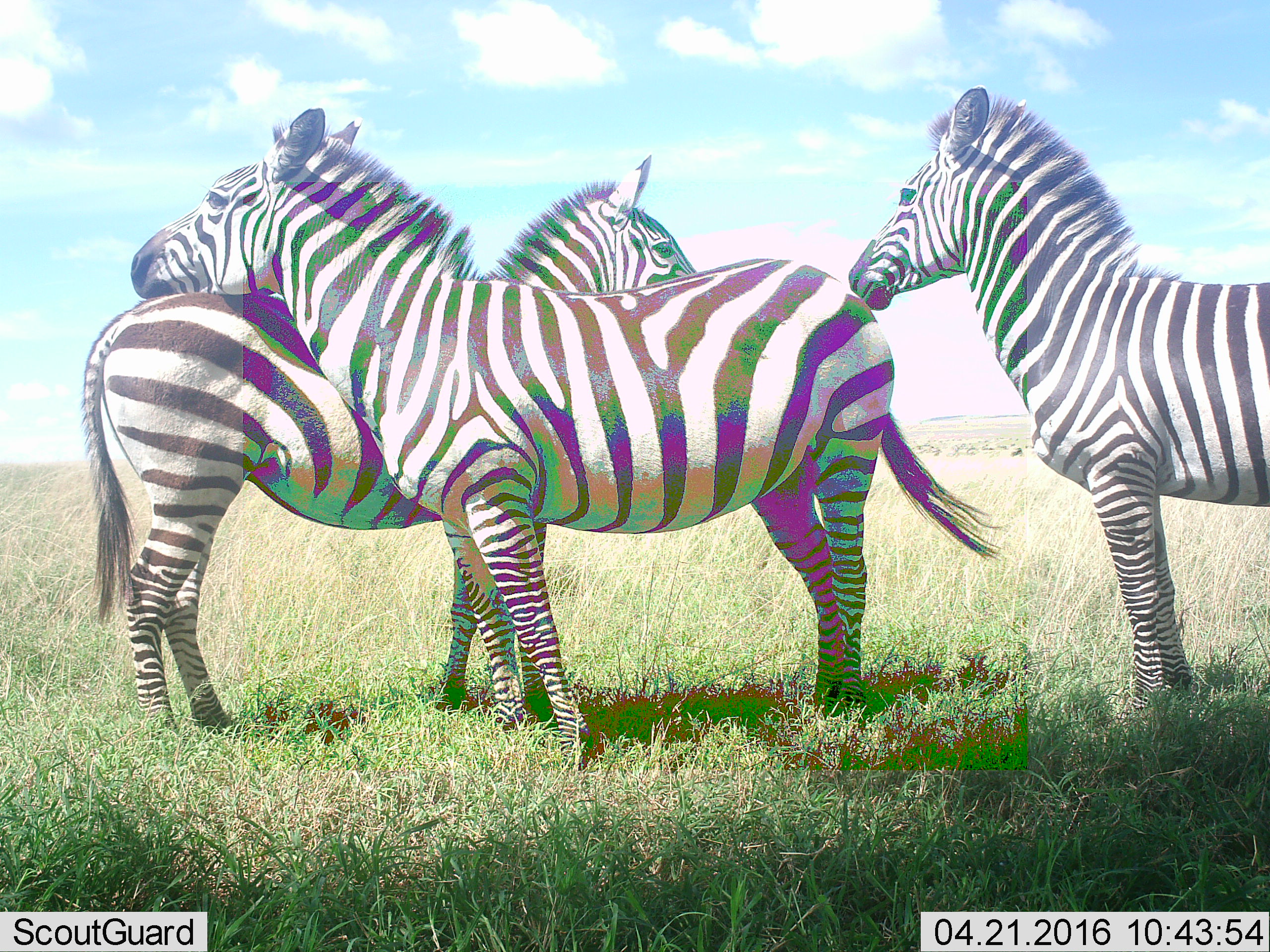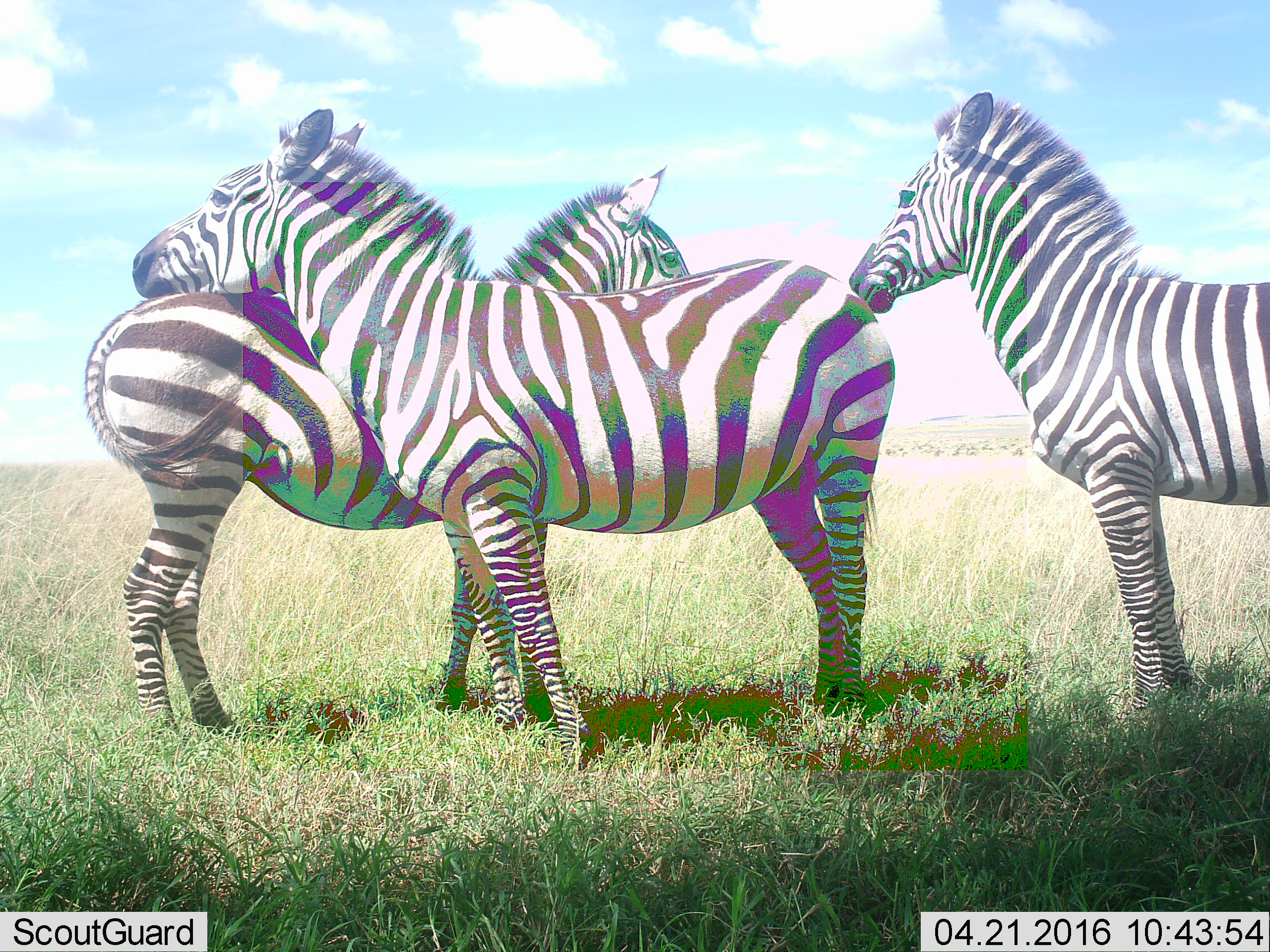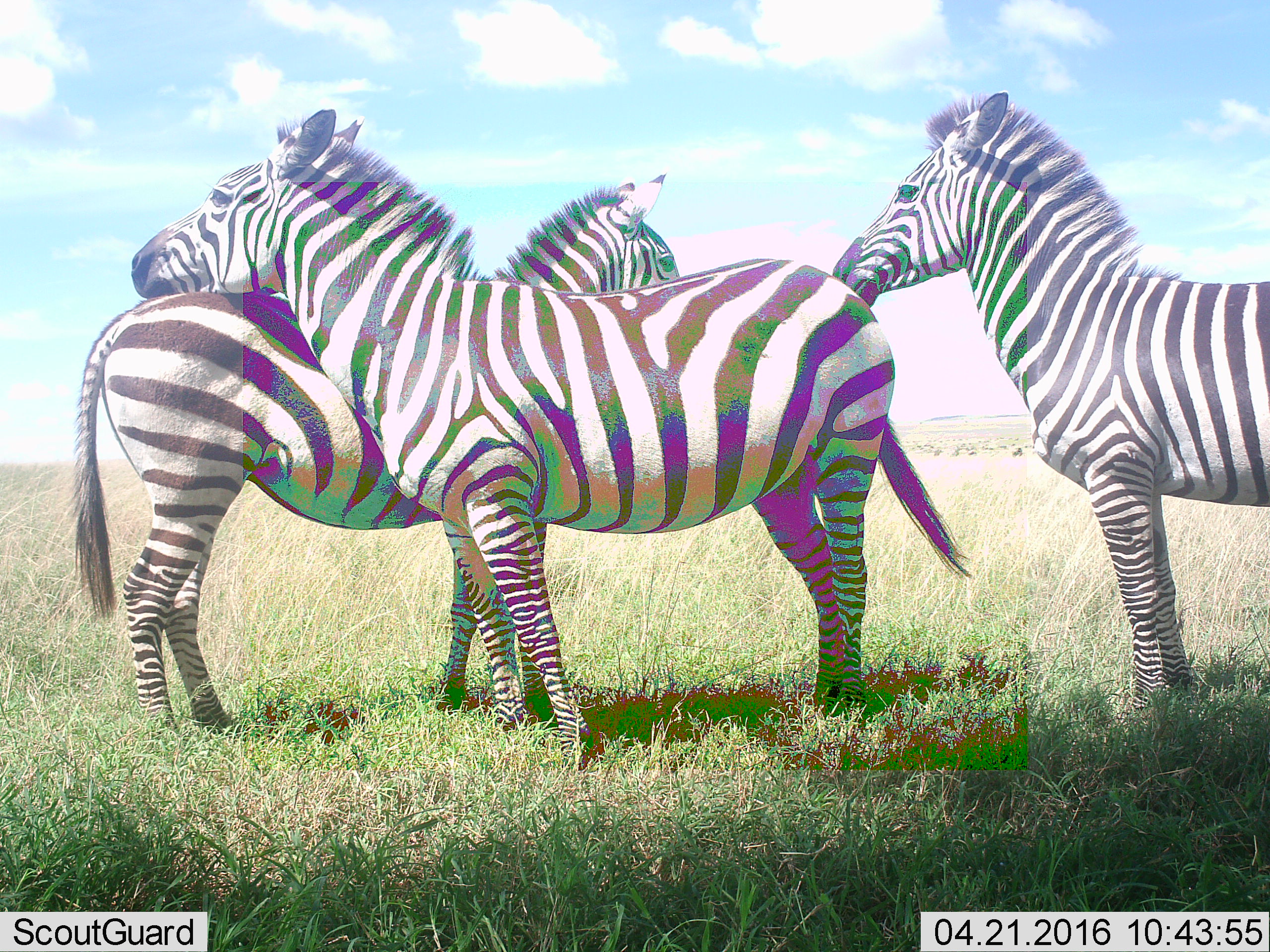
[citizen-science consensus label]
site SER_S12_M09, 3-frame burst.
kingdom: Animalia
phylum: Chordata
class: Mammalia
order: Perissodactyla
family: Equidae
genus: Equus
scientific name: Equus quagga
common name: plains zebra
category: zebraplains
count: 3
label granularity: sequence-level